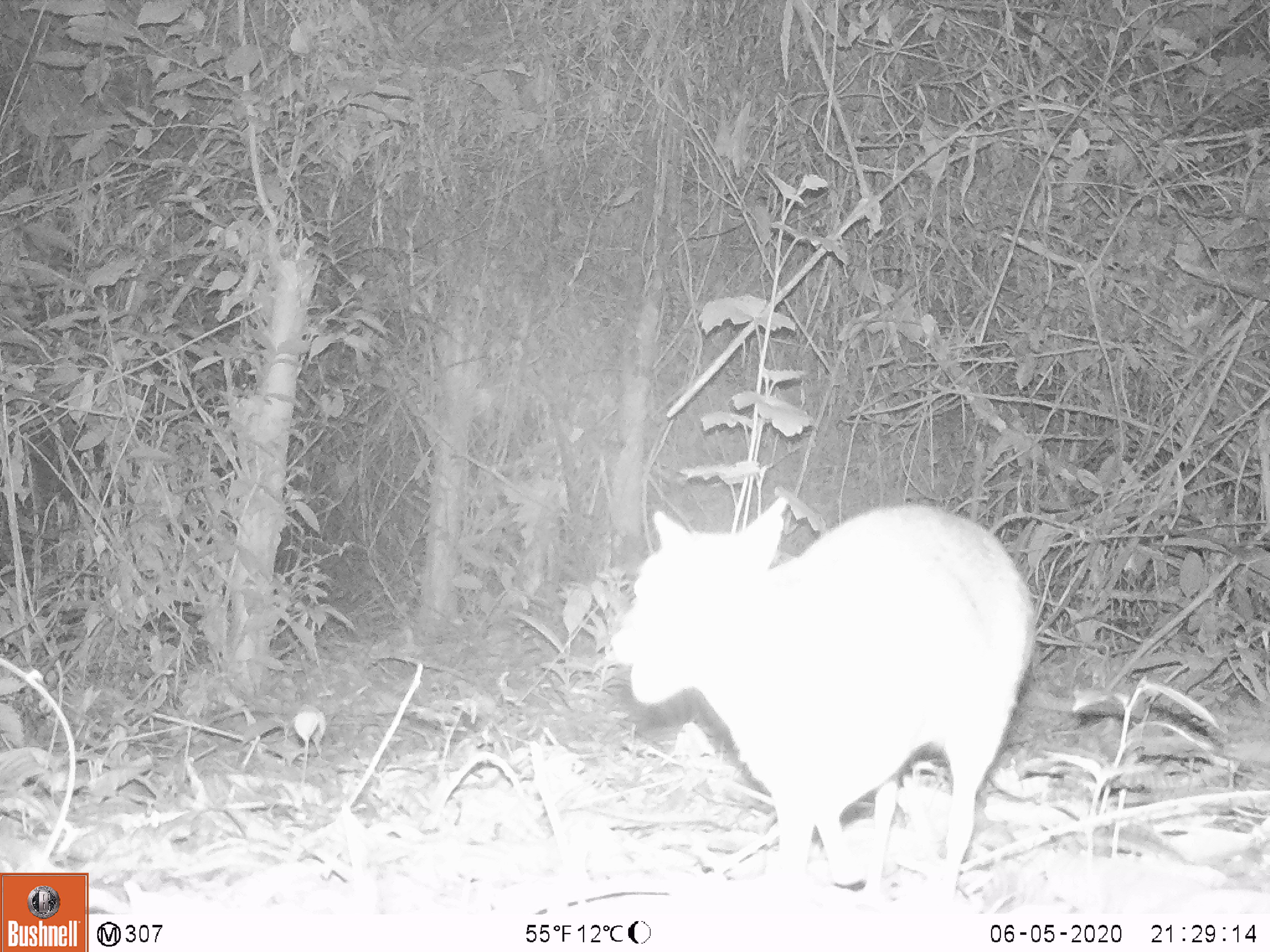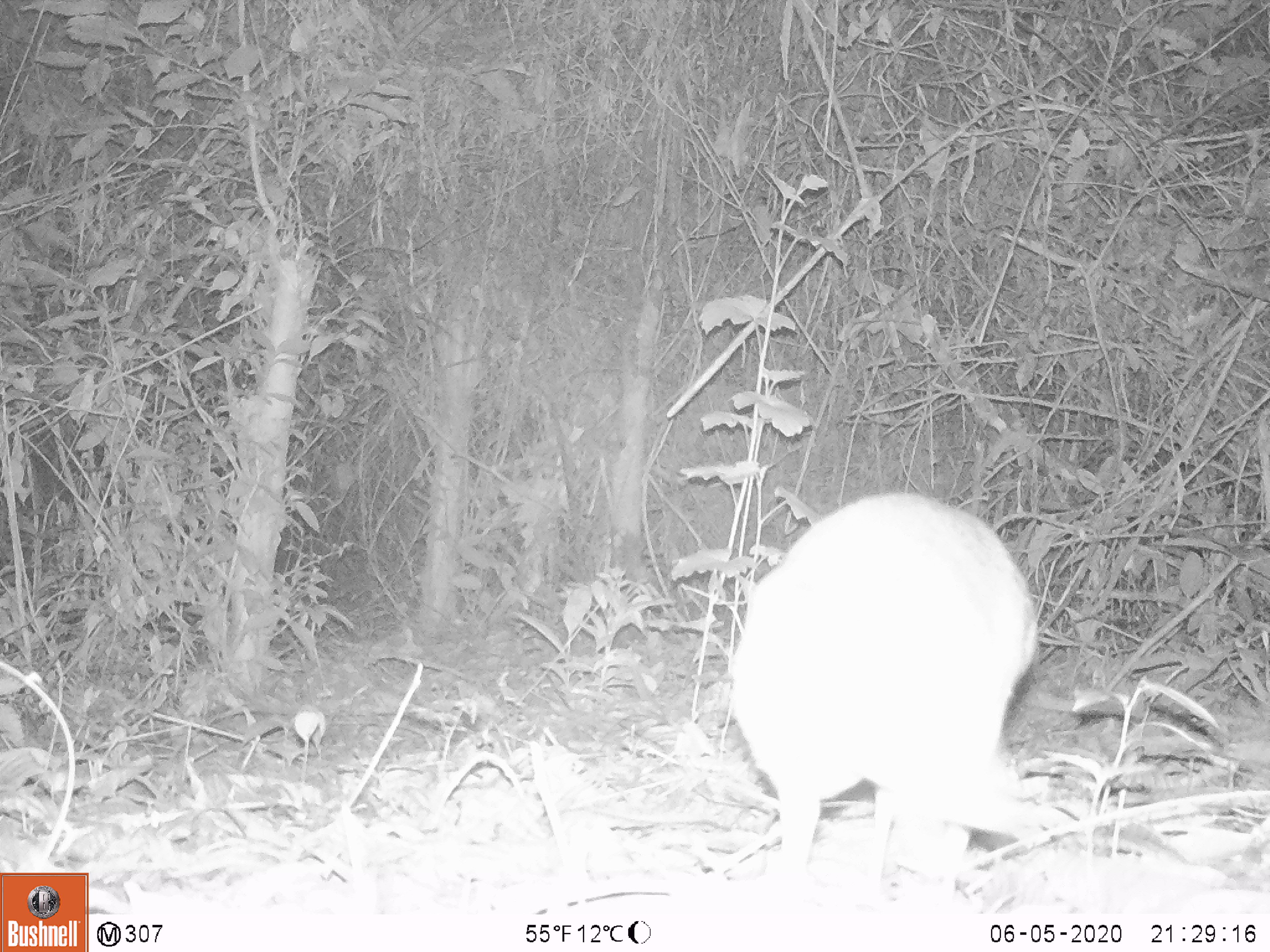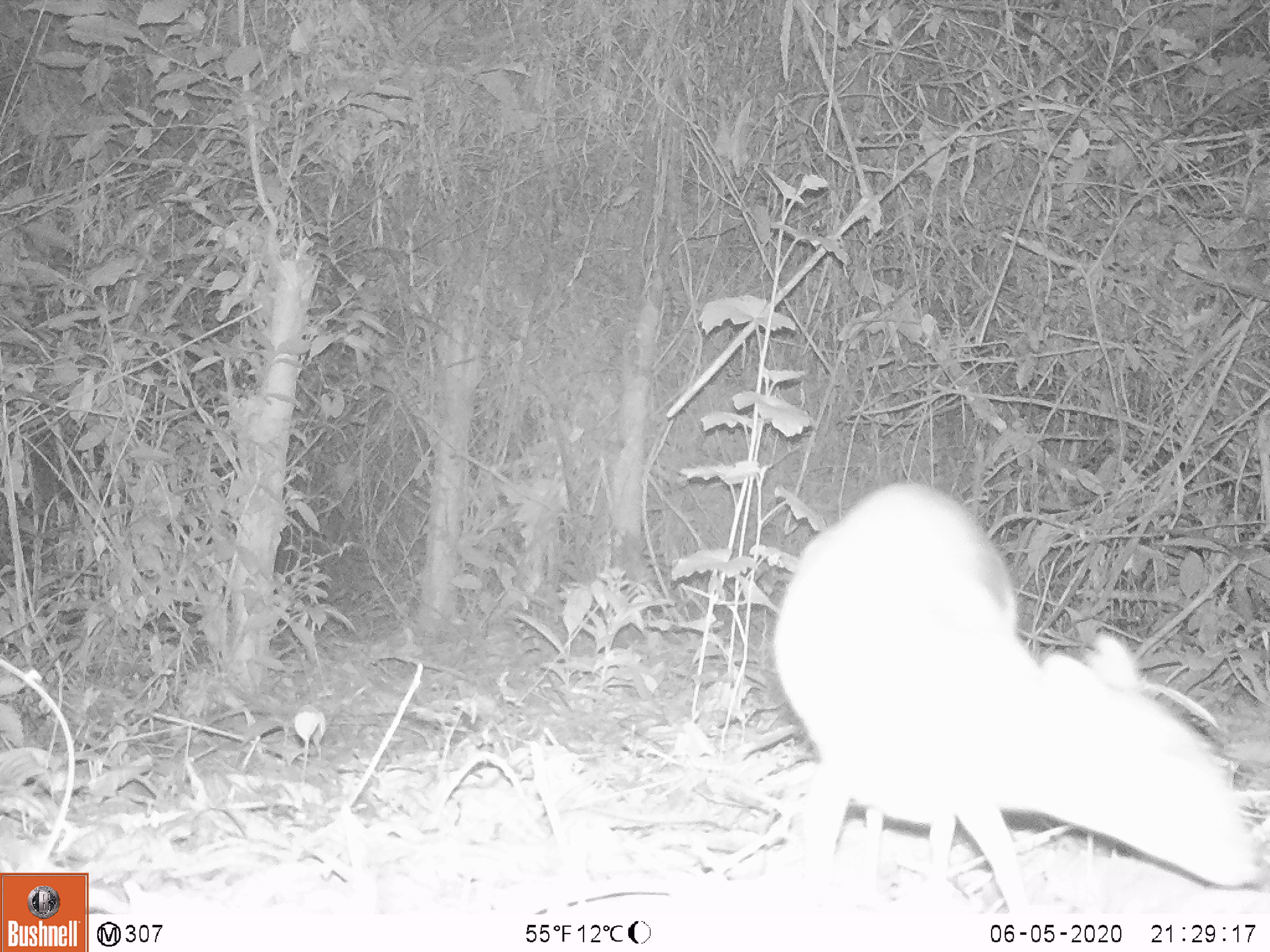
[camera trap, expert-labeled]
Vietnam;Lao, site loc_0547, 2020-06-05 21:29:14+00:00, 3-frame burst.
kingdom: Animalia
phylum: Chordata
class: Mammalia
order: Artiodactyla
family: Tragulidae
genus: Moschiola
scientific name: Moschiola meminna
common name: chevrotain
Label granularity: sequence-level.